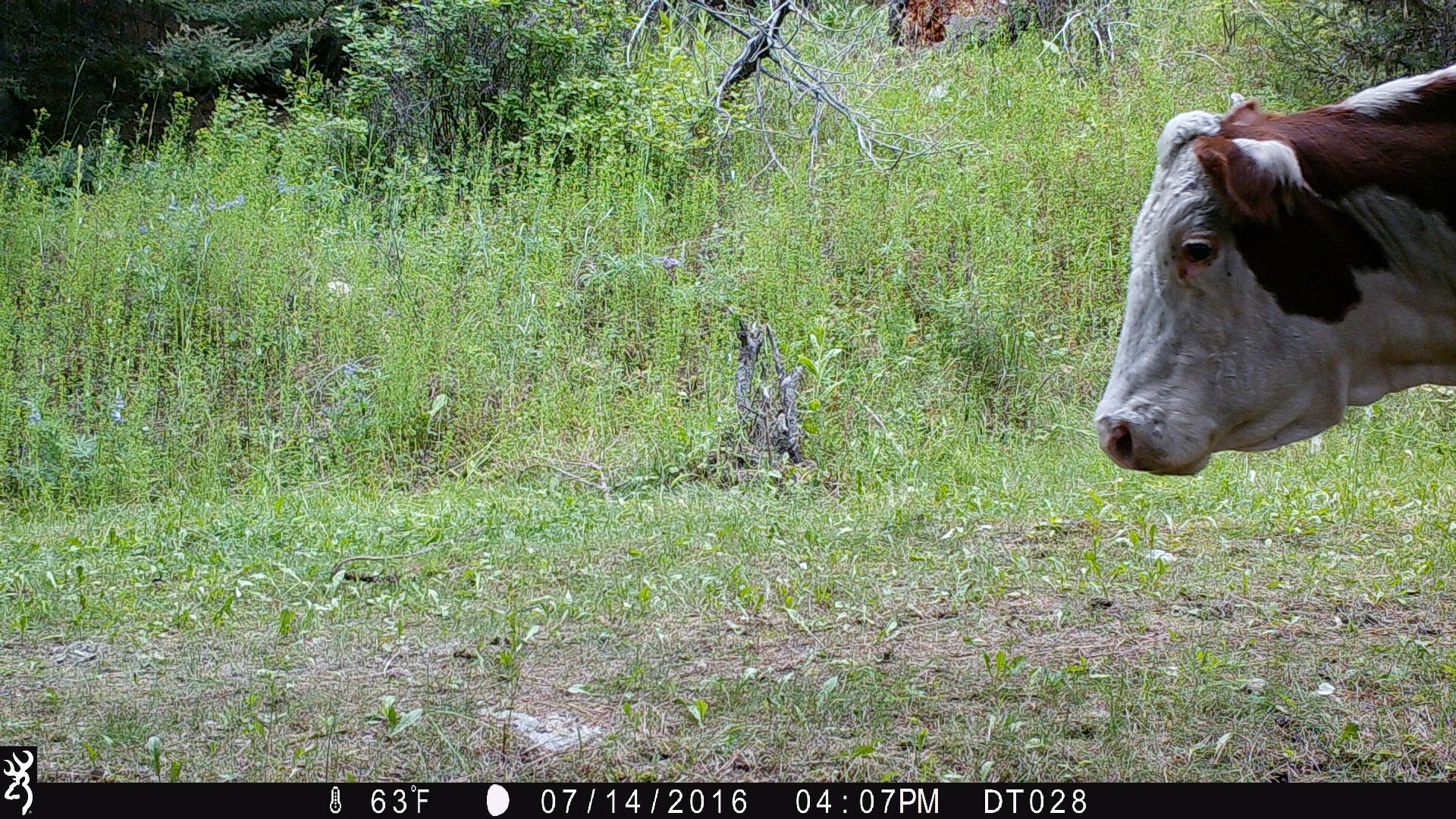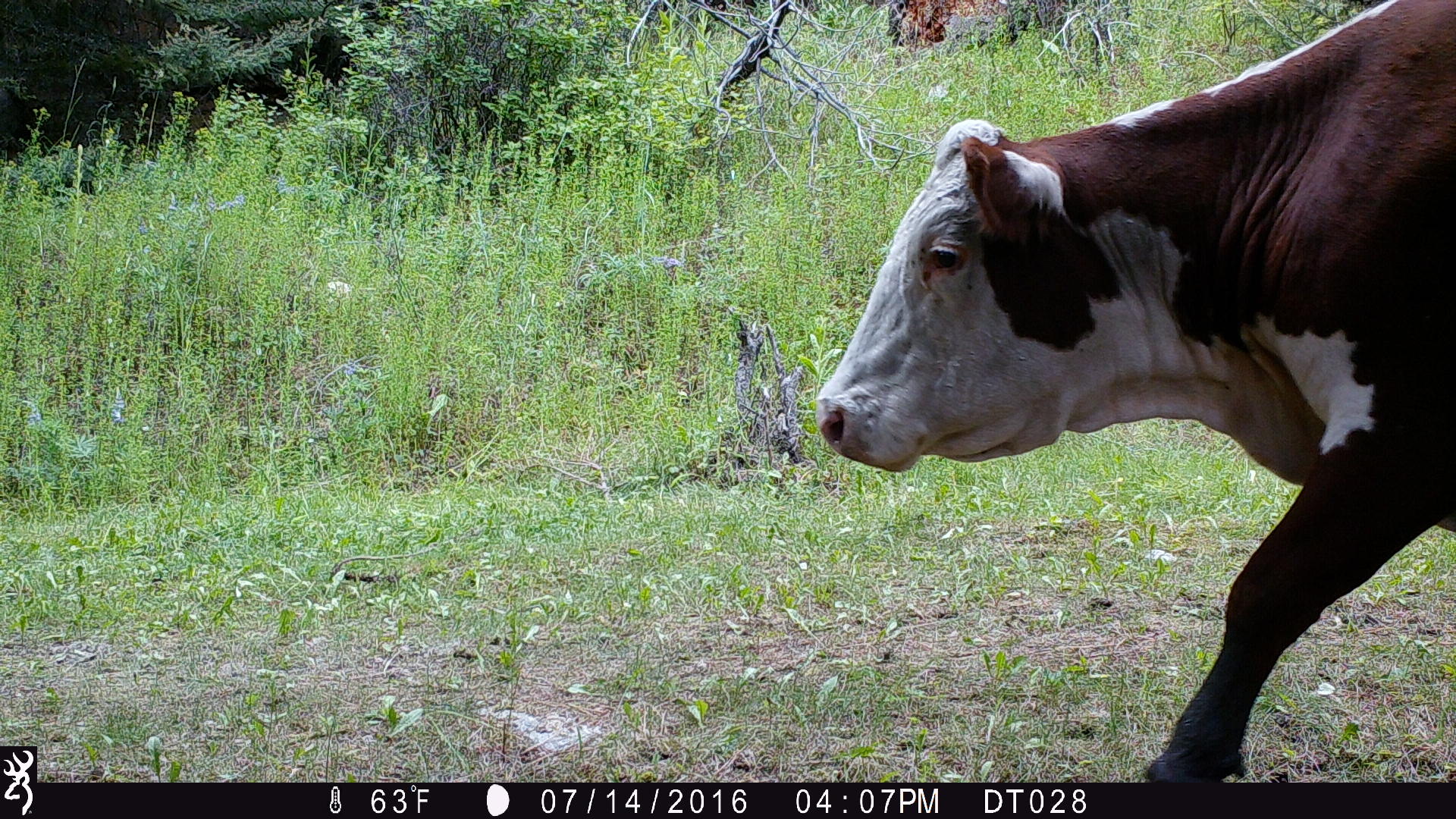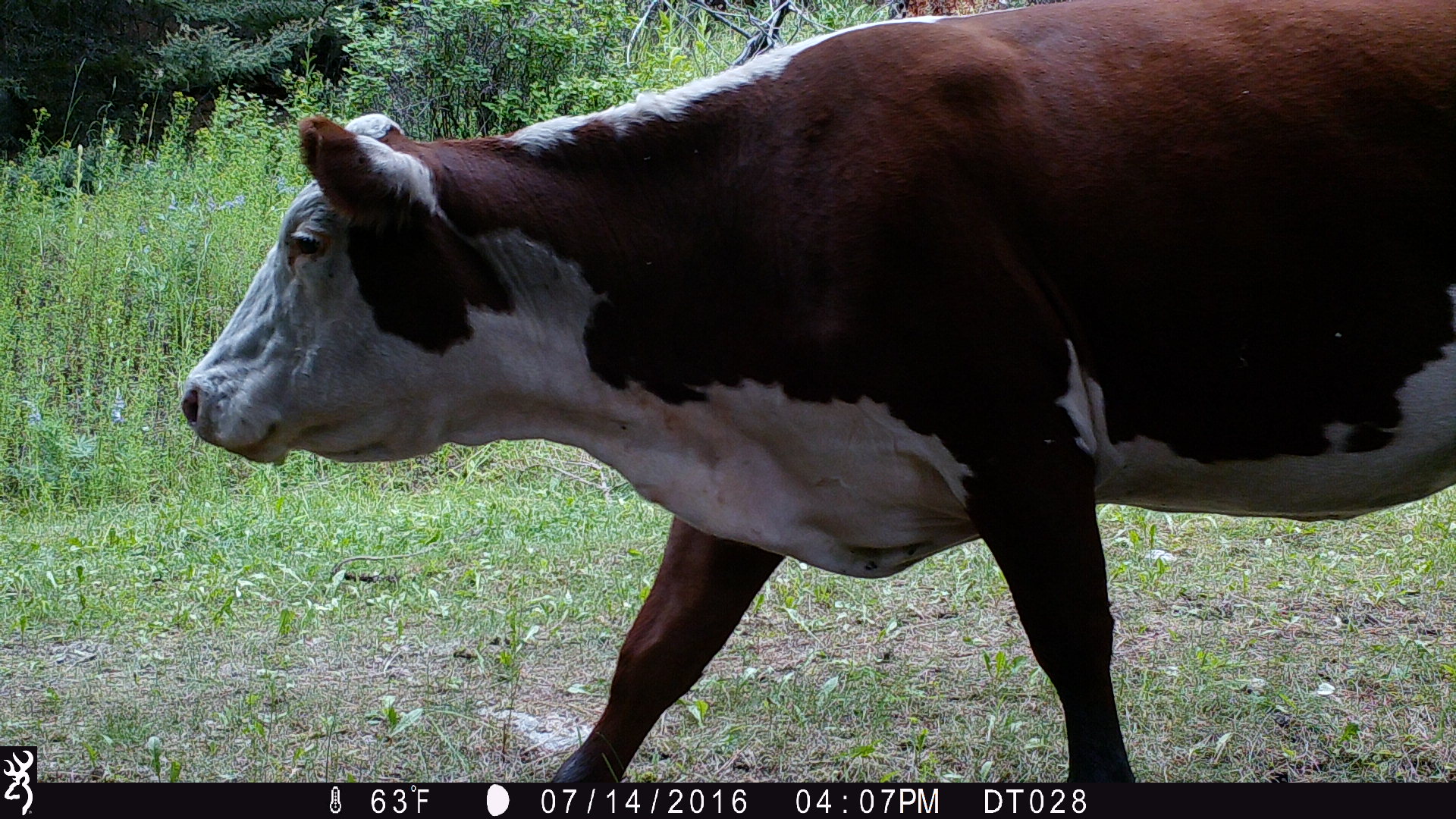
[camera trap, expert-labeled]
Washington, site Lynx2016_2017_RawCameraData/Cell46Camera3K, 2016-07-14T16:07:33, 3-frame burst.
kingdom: Animalia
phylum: Chordata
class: Mammalia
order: Artiodactyla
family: Bovidae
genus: Bos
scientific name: Bos taurus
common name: domestic cattle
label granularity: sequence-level